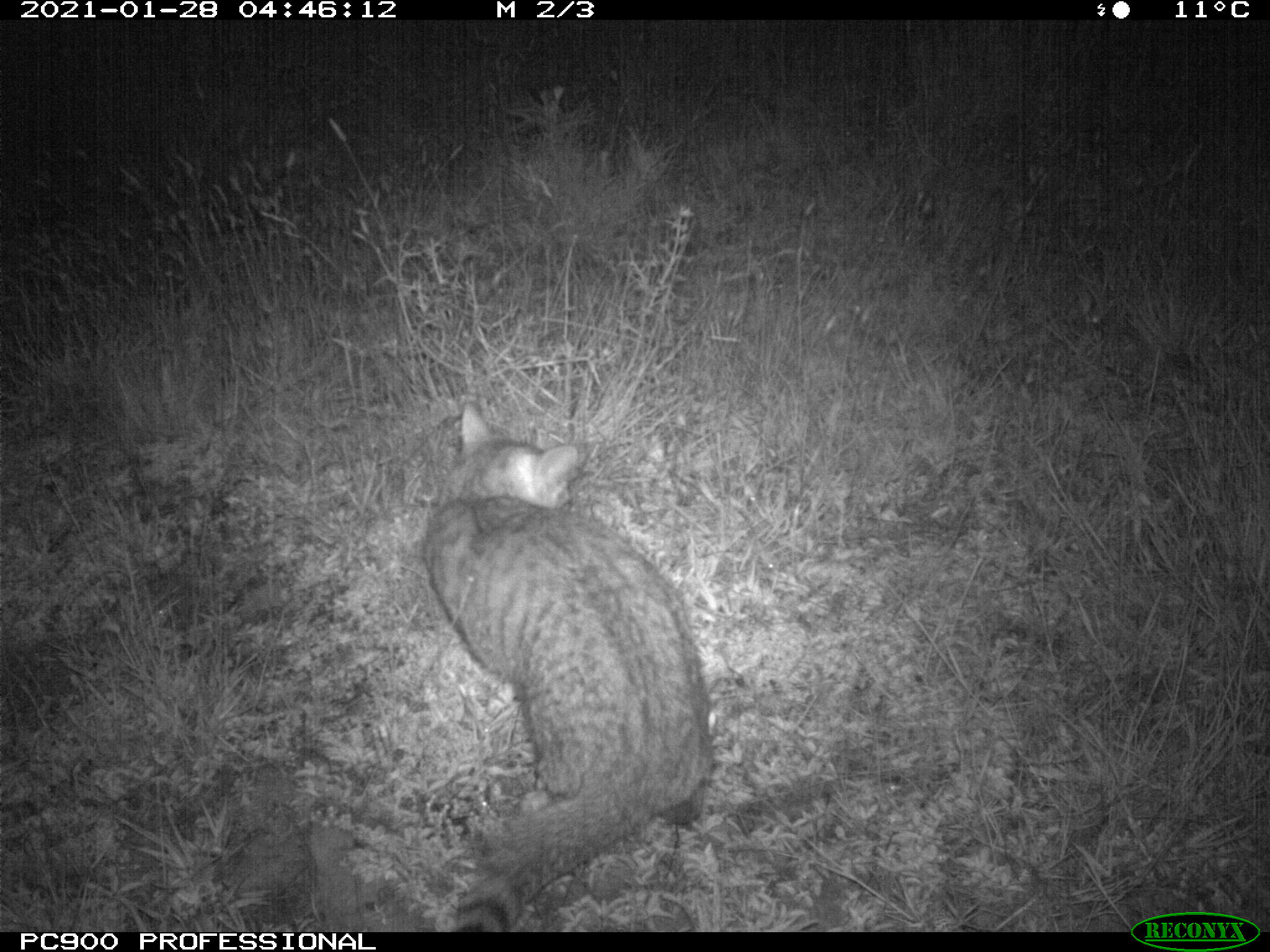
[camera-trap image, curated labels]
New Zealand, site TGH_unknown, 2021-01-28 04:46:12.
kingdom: Animalia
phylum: Chordata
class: Mammalia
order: Carnivora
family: Felidae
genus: Felis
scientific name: Felis catus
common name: domestic cat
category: cat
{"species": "cat (domestic cat) (Felis catus)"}